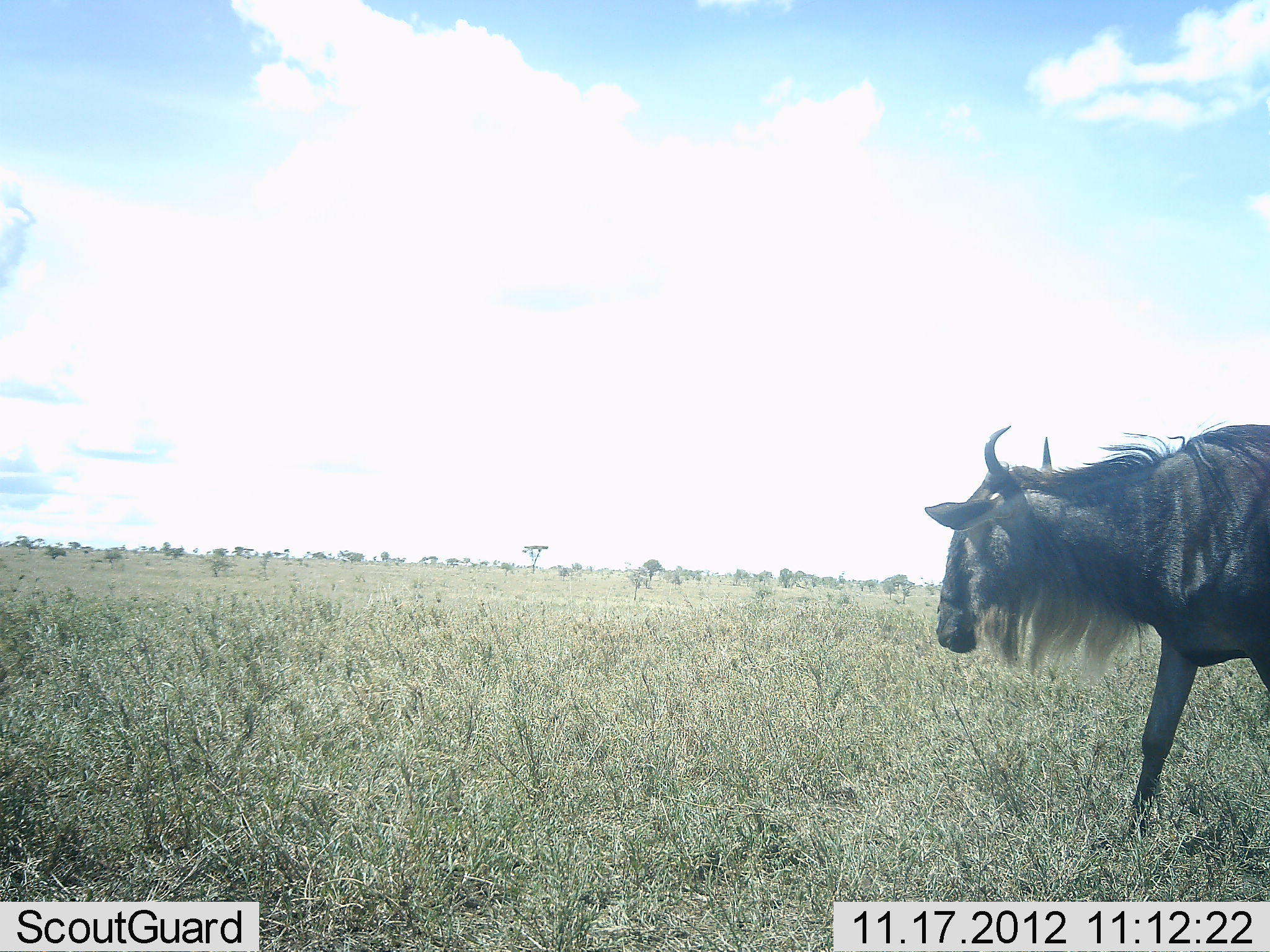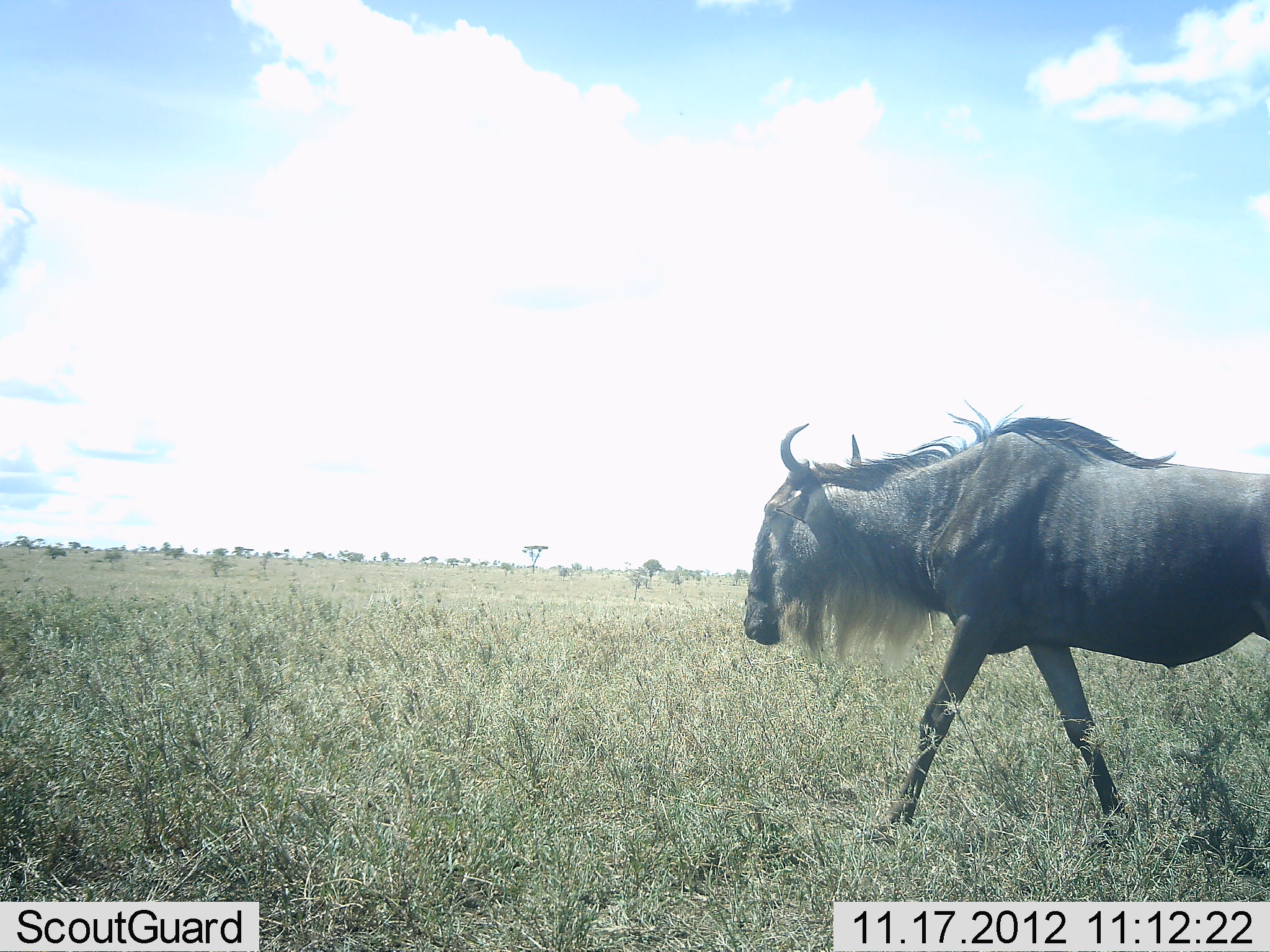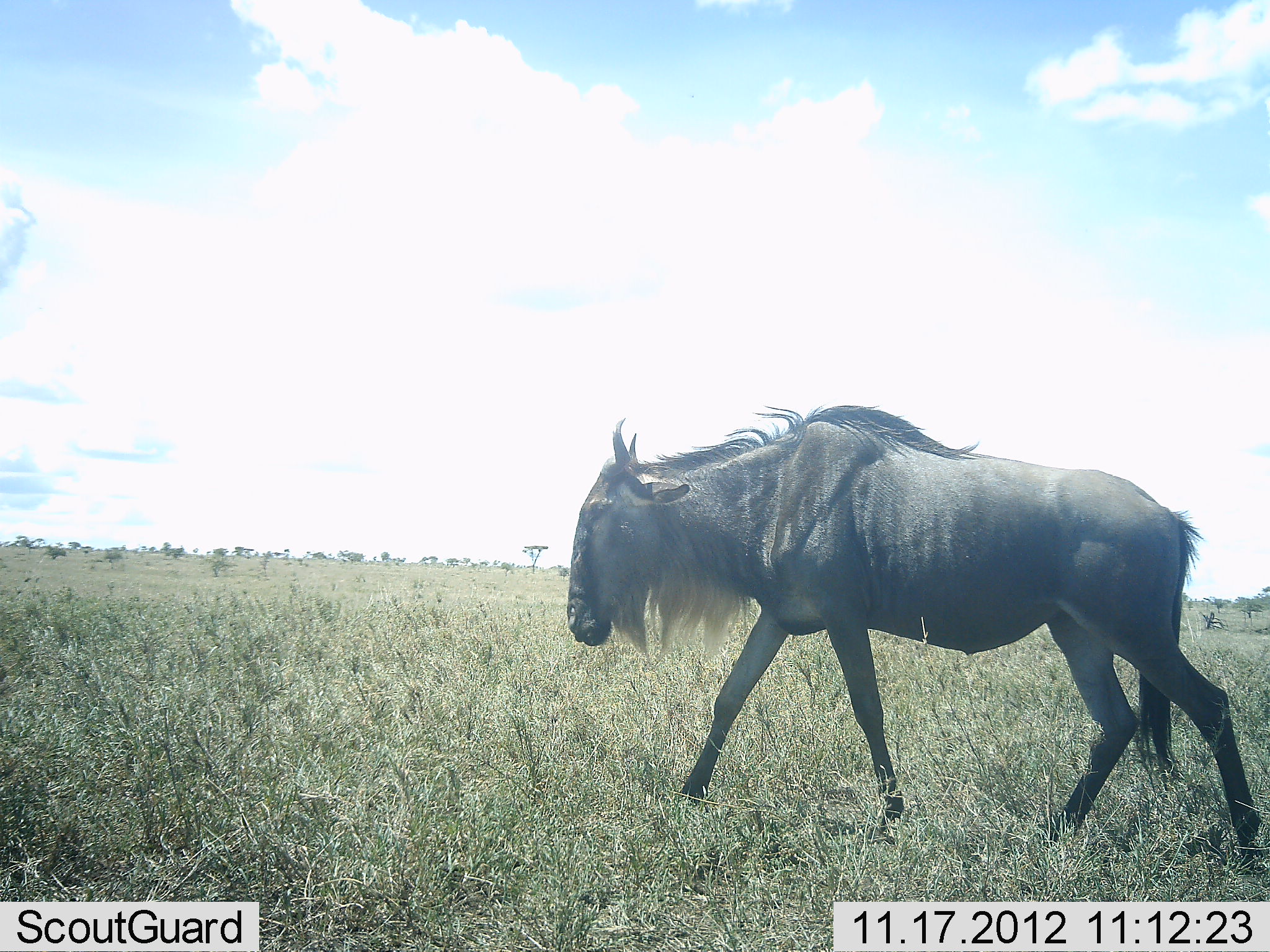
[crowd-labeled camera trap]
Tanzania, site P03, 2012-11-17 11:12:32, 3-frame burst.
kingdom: Animalia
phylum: Chordata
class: Mammalia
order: Artiodactyla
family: Bovidae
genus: Connochaetes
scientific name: Connochaetes taurinus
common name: blue wildebeest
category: wildebeest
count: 1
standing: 0%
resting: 0%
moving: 100%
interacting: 0%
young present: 0%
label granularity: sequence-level